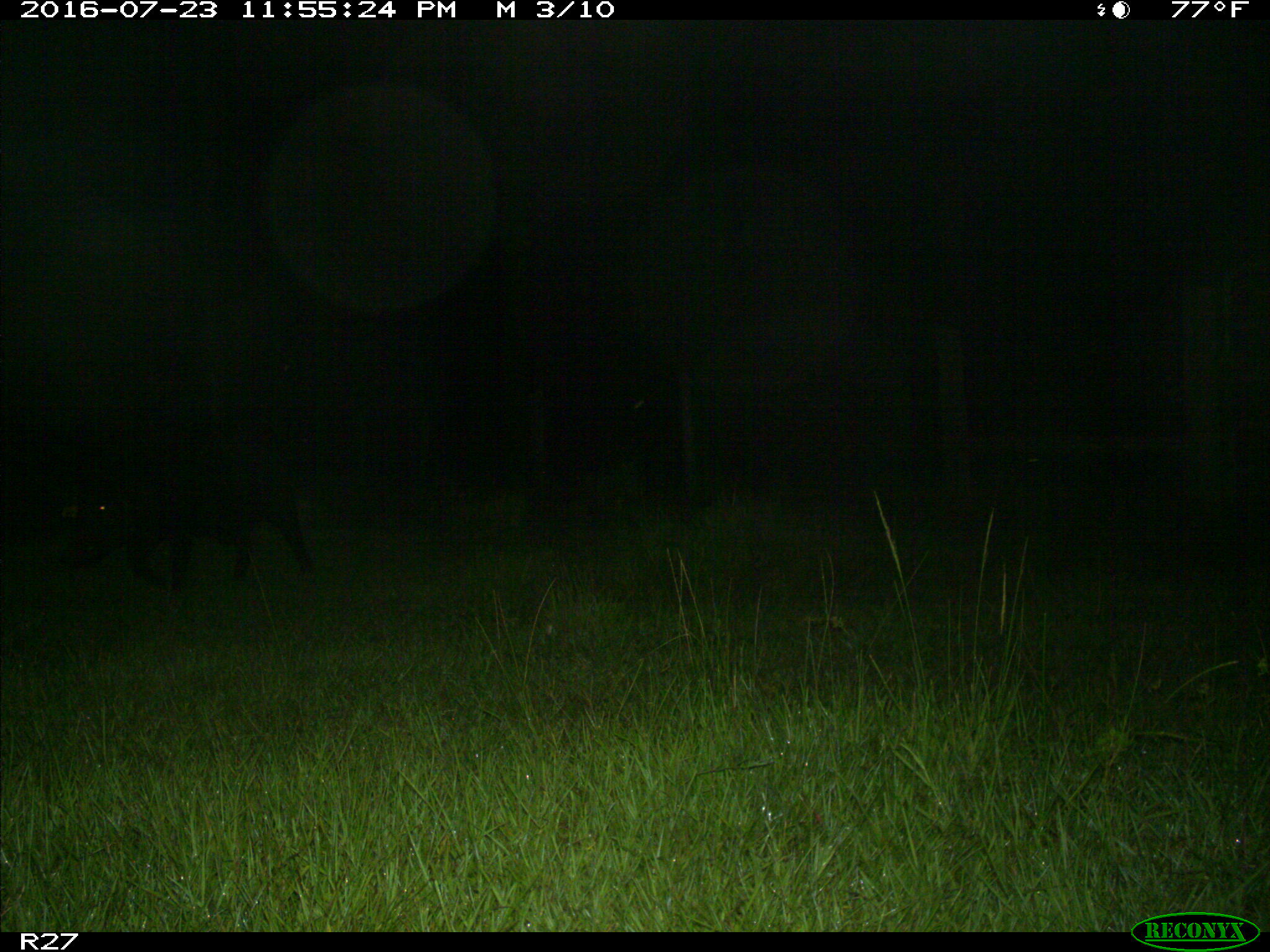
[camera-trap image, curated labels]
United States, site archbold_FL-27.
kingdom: Animalia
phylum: Chordata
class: Mammalia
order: Artiodactyla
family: Suidae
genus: Sus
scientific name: Sus scrofa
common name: wild boar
Sus scrofa (wild boar).